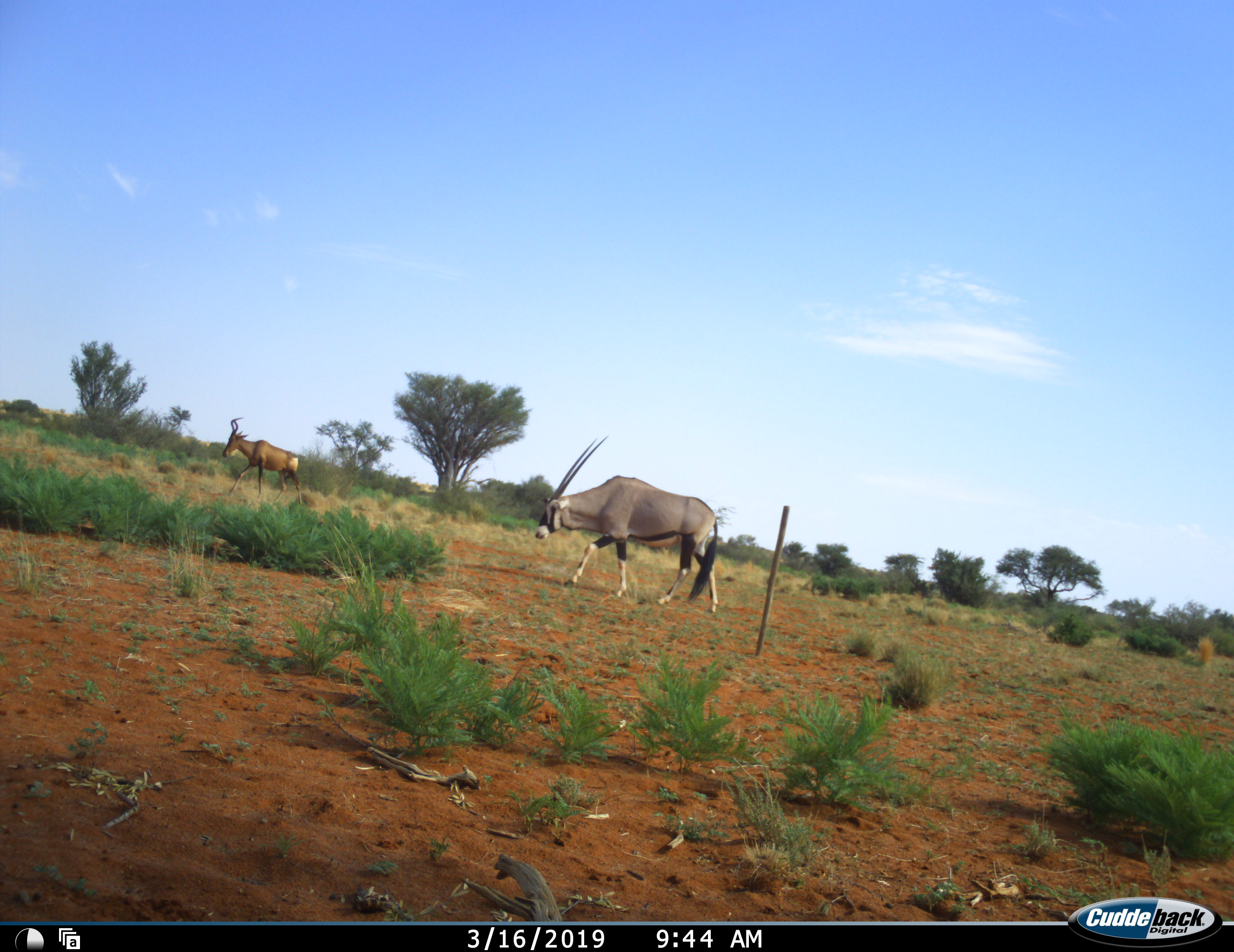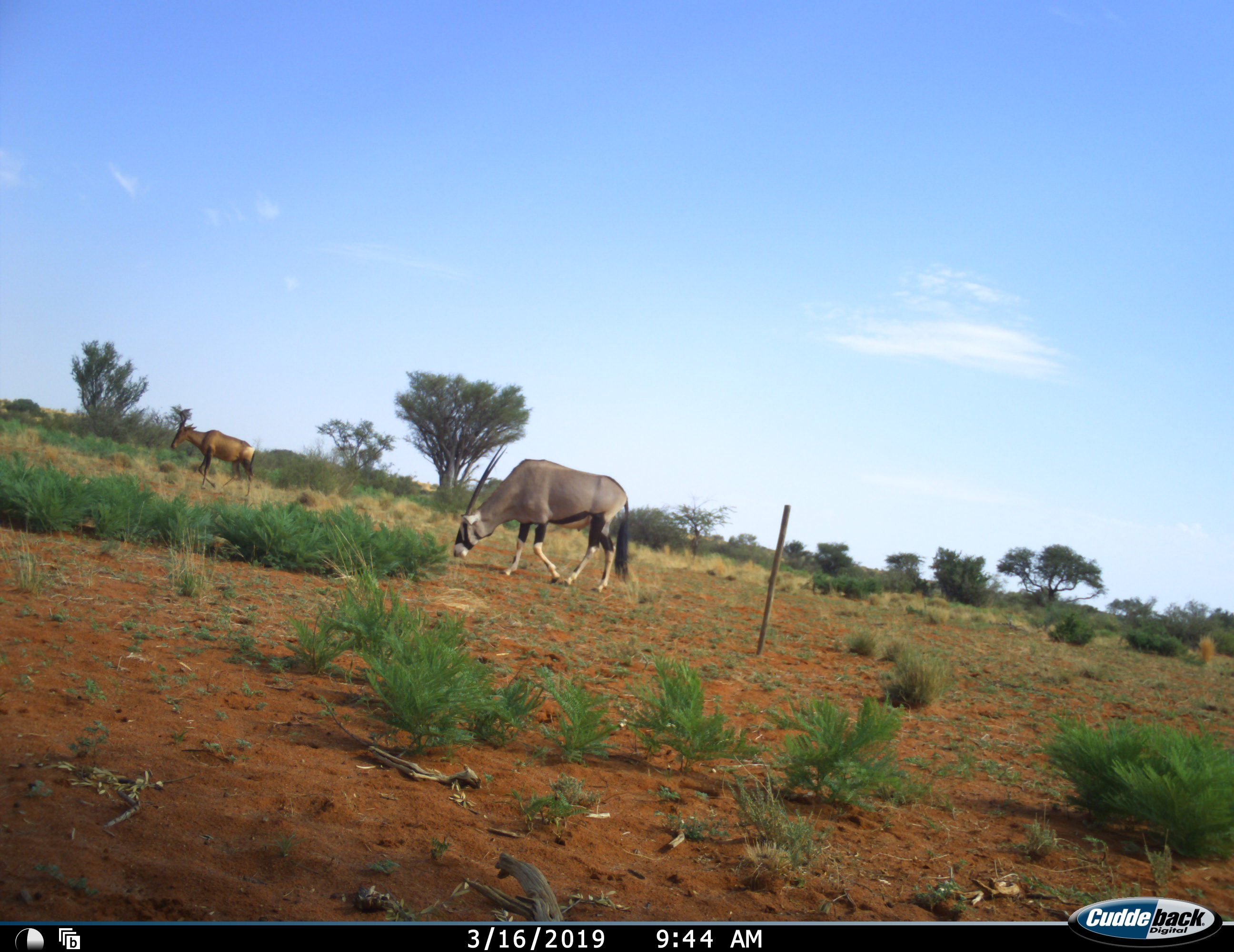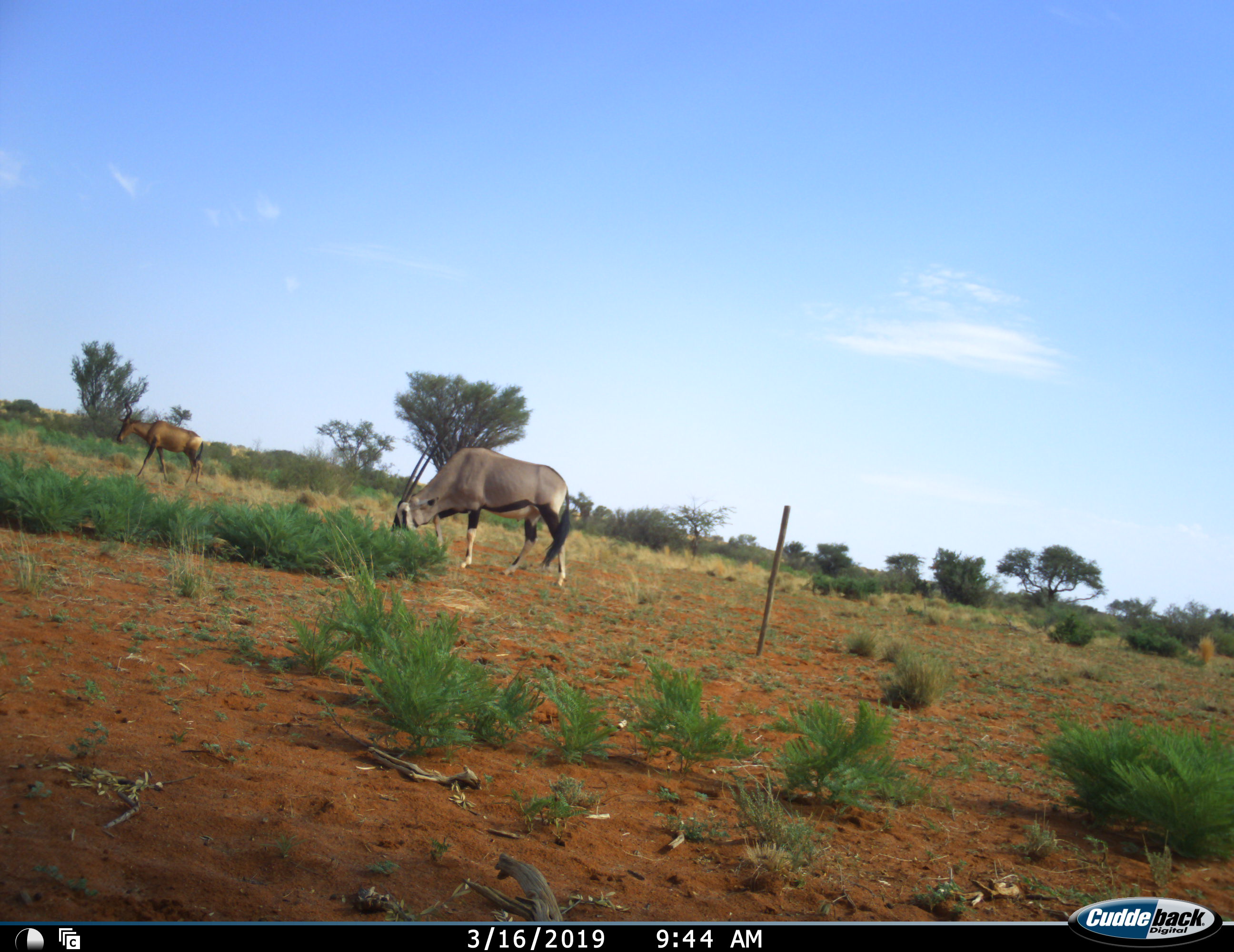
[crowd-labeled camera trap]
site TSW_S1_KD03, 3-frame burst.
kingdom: Animalia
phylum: Chordata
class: Mammalia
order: Artiodactyla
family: Bovidae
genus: Oryx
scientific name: Oryx gazella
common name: gemsbok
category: oryx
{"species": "oryx (gemsbok) (Oryx gazella)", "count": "1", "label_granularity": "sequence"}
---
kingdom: Animalia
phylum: Chordata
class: Mammalia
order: Artiodactyla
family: Bovidae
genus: Alcelaphus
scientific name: Alcelaphus buselaphus caama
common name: red hartebeest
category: hartebeestred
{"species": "hartebeestred (red hartebeest) (Alcelaphus buselaphus caama)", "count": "1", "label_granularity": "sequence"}